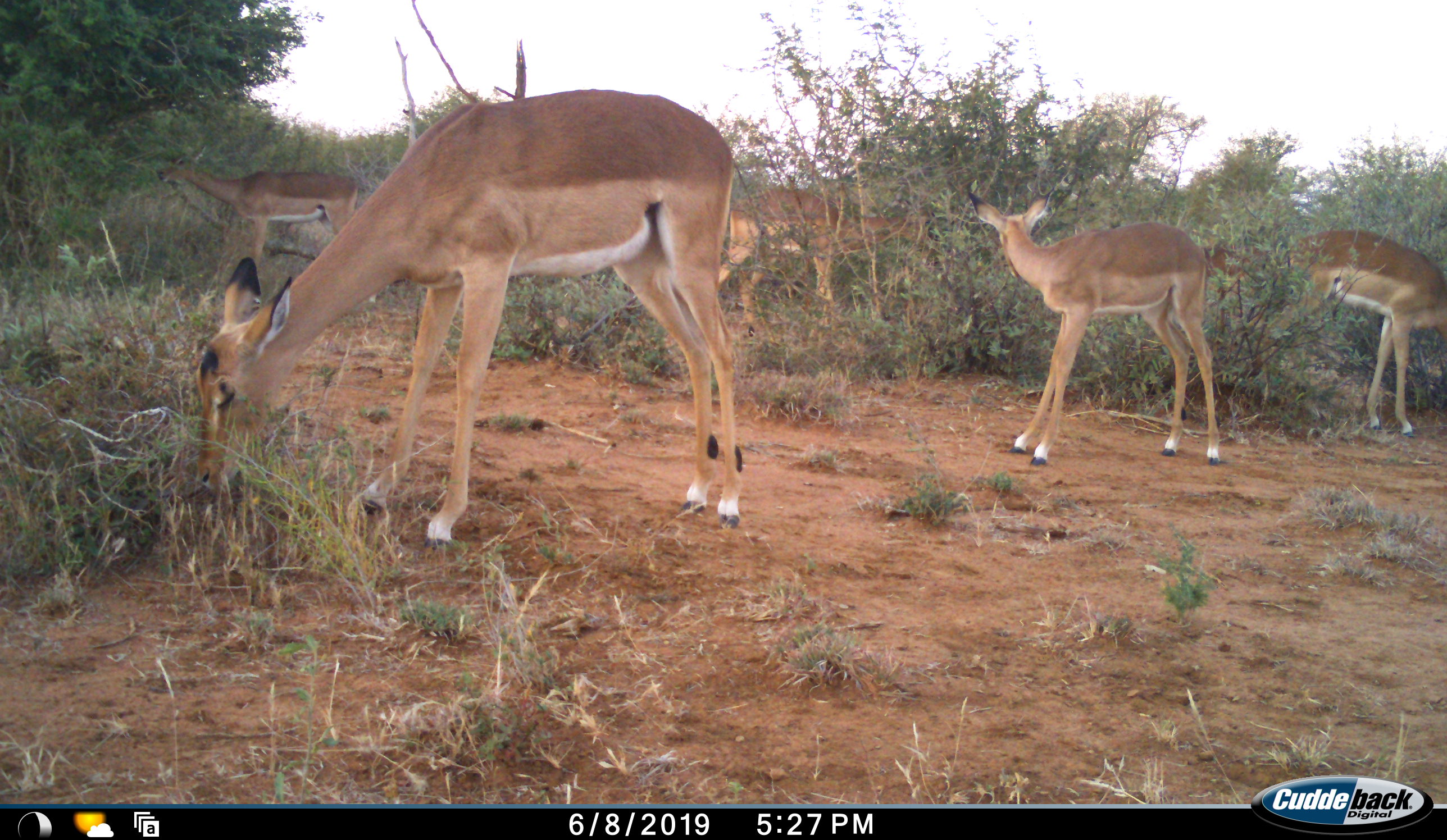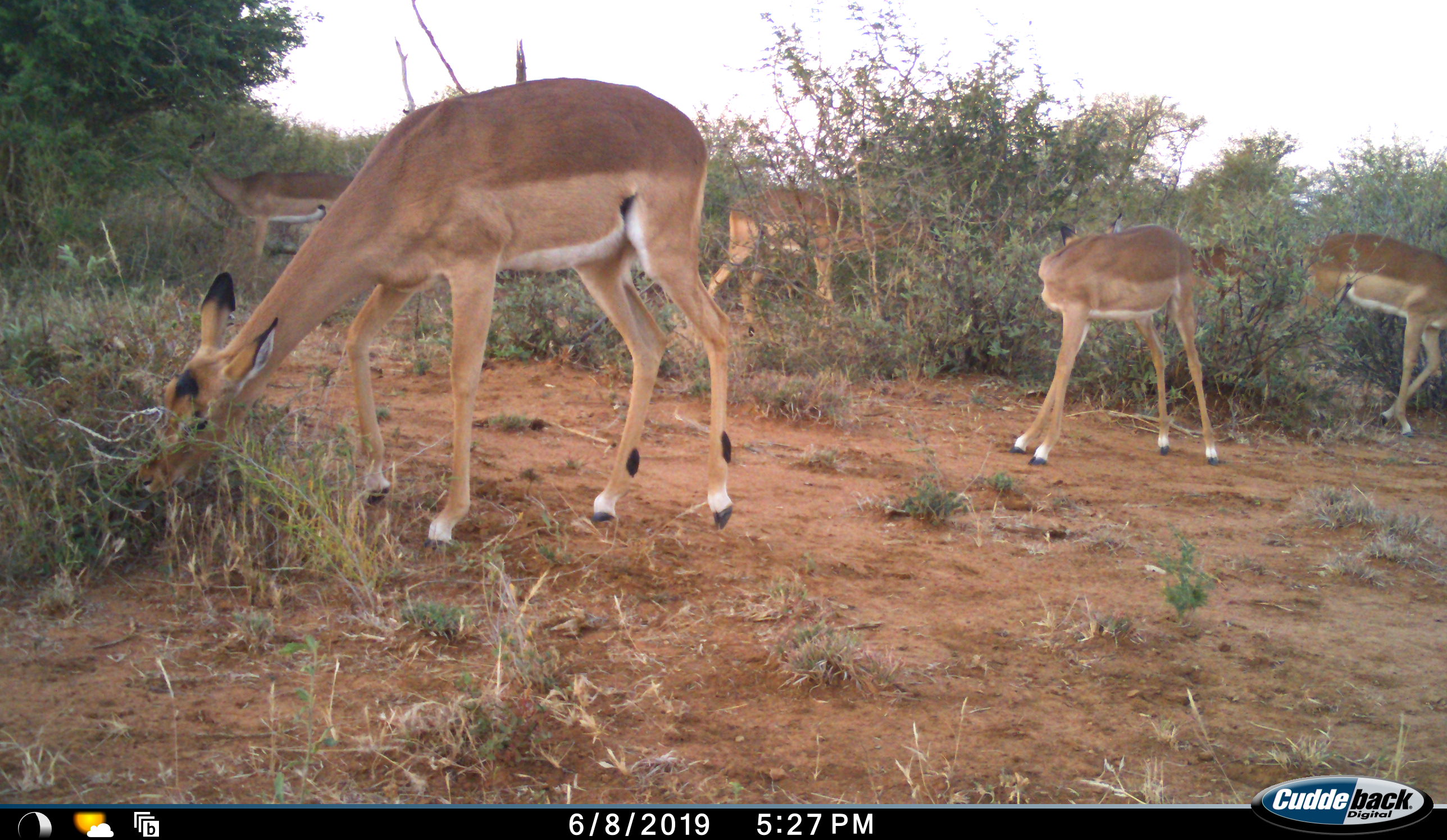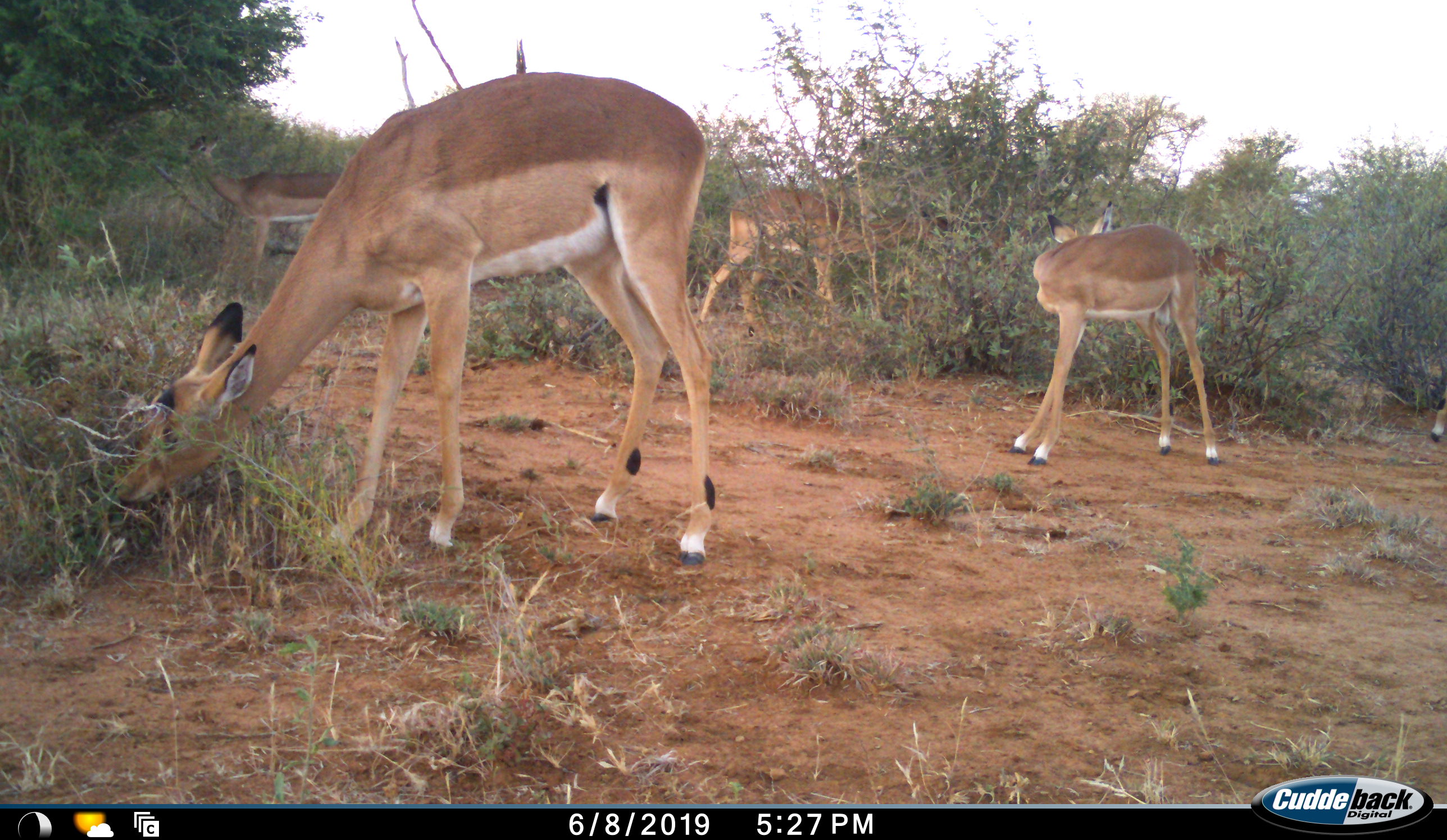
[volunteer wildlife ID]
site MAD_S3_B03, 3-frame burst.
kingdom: Animalia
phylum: Chordata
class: Mammalia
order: Artiodactyla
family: Bovidae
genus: Aepyceros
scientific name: Aepyceros melampus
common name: impala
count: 5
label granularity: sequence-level